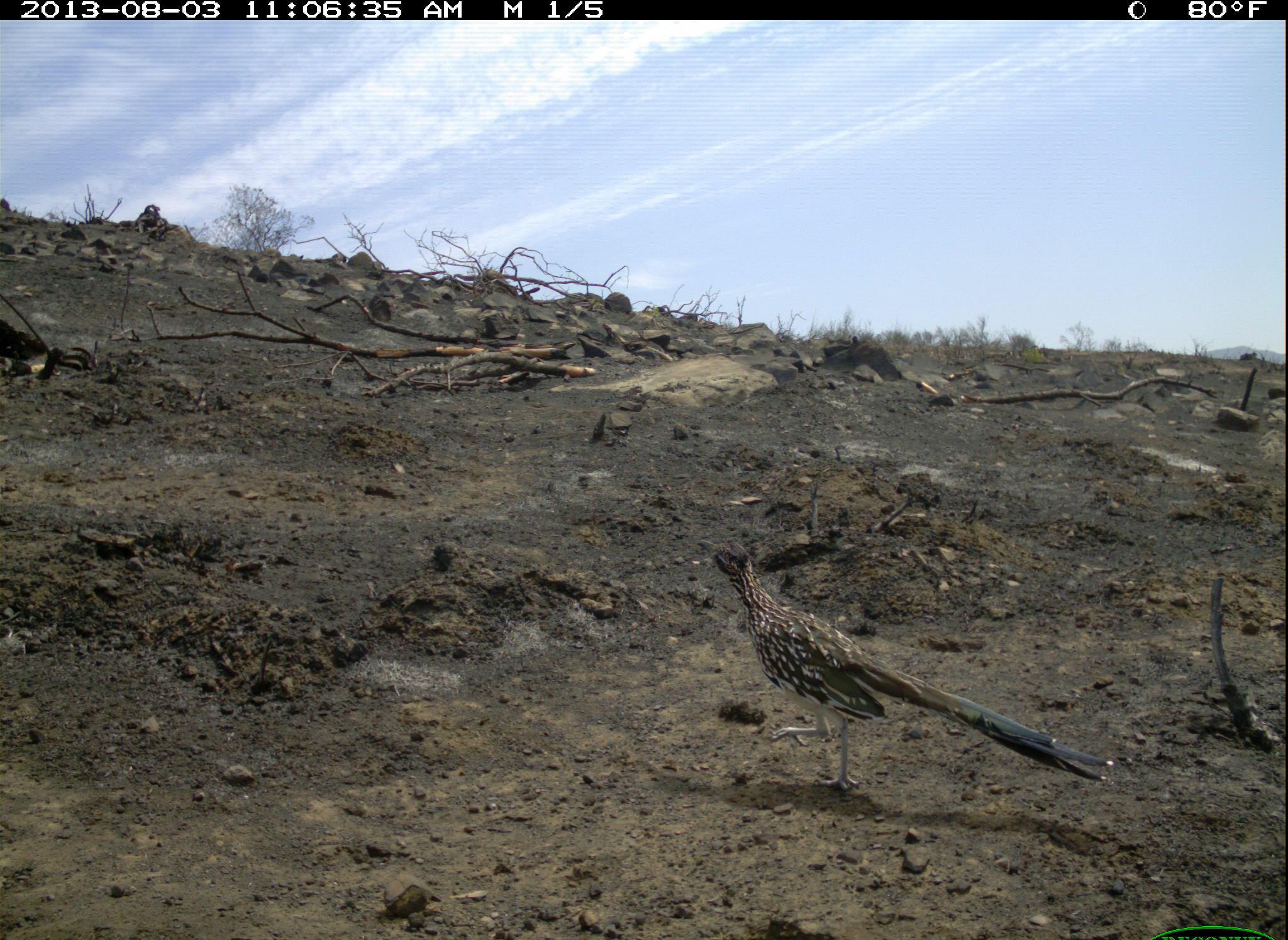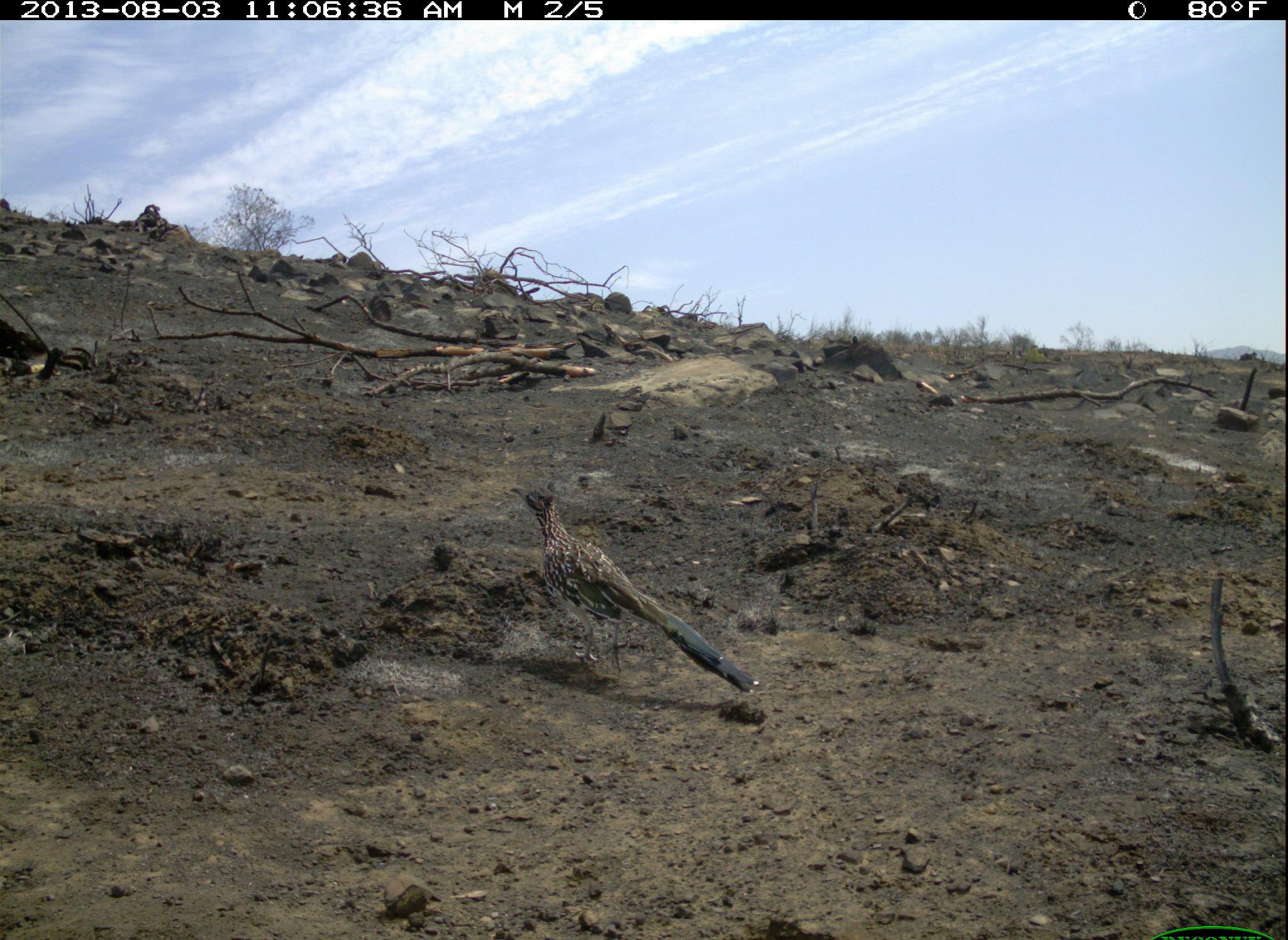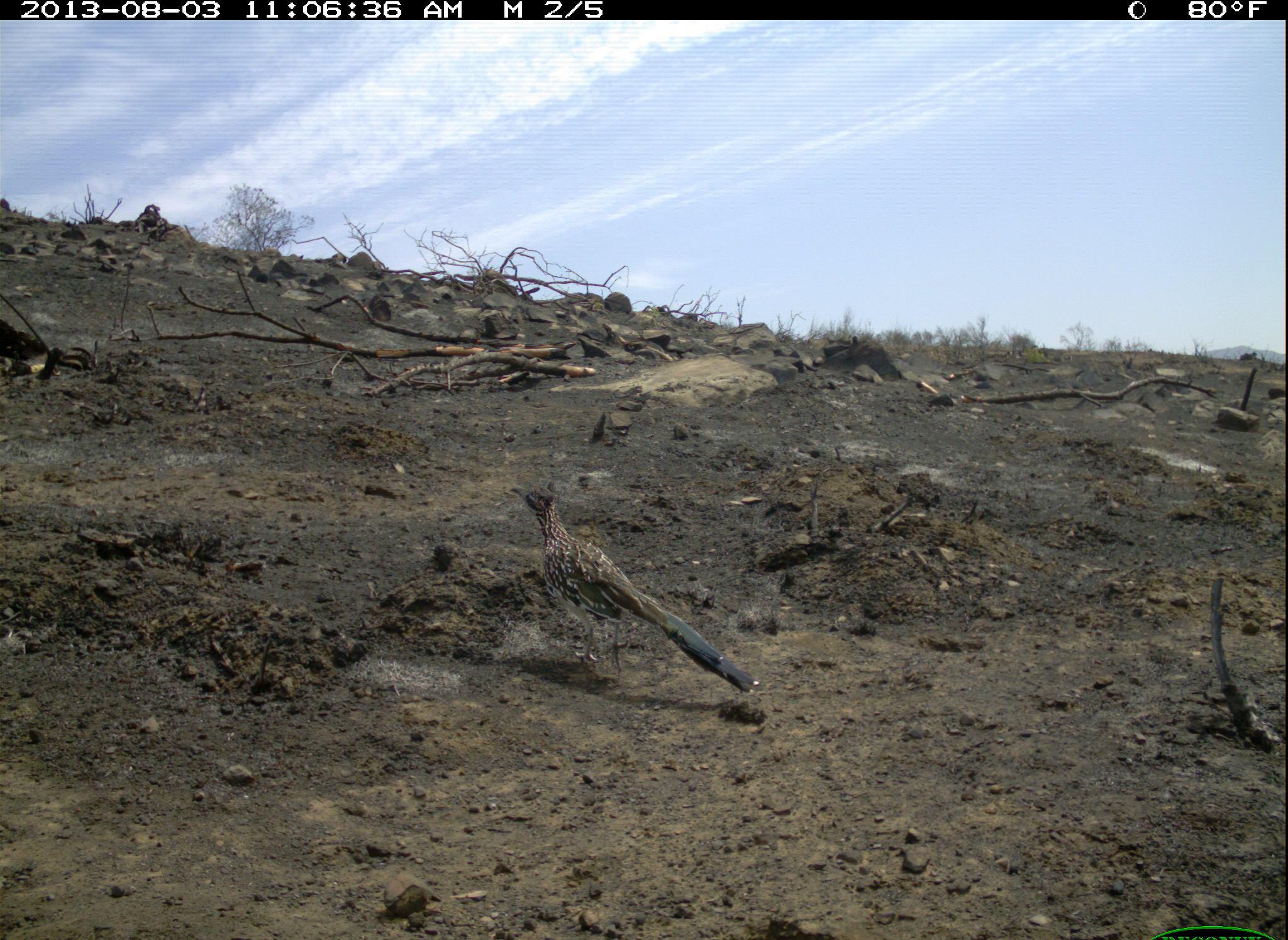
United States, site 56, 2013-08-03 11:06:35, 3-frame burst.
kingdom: Animalia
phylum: Chordata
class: Aves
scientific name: Aves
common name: bird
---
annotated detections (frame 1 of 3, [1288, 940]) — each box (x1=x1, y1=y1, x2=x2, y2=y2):
bird: (x1=691, y1=536, x2=1114, y2=798)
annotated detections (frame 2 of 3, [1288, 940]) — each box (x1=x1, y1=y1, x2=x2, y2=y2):
bird: (x1=505, y1=484, x2=760, y2=695)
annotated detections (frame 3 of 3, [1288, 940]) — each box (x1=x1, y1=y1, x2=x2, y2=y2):
bird: (x1=509, y1=484, x2=757, y2=697)